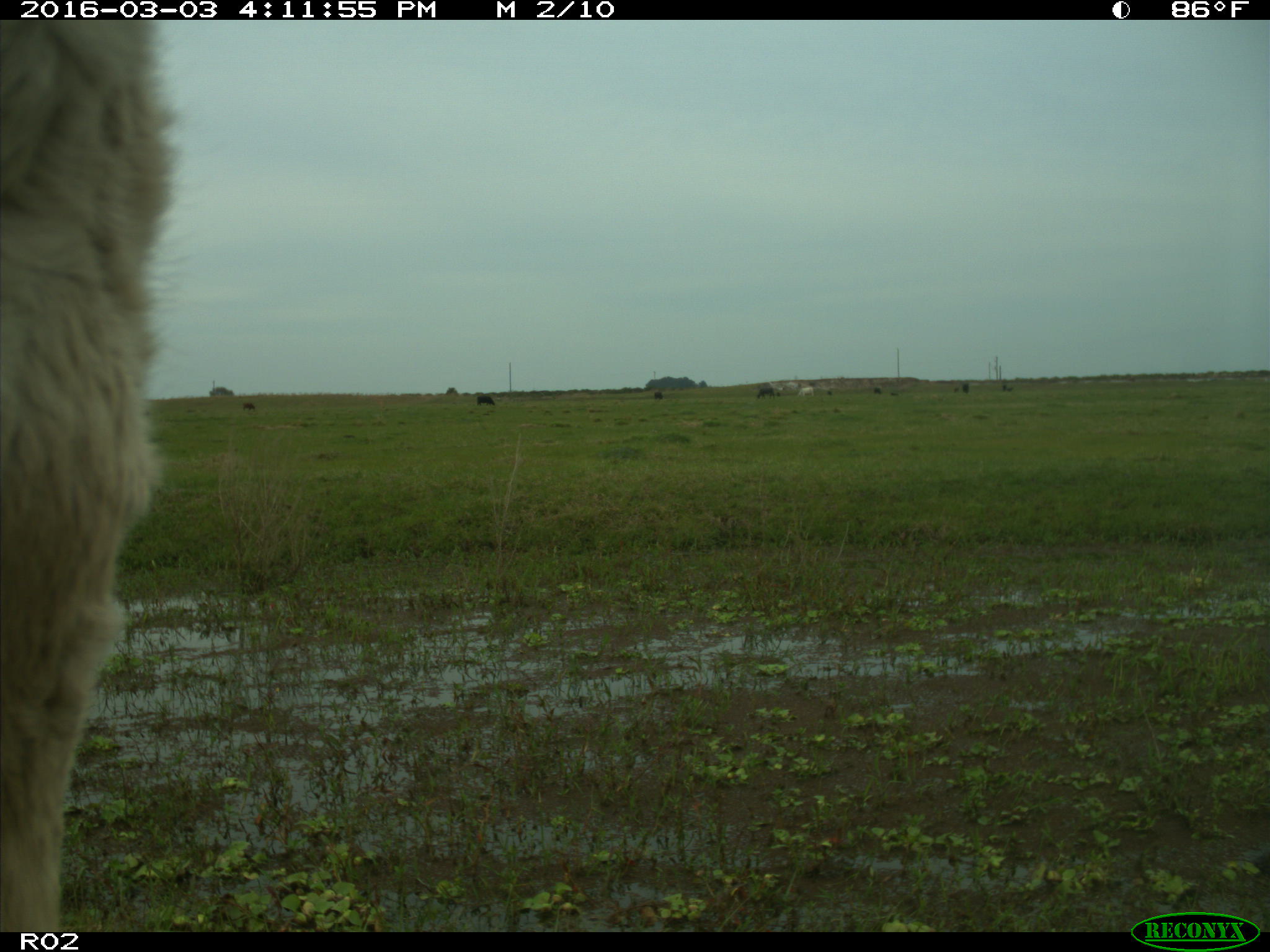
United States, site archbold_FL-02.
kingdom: Animalia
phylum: Chordata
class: Mammalia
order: Artiodactyla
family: Bovidae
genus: Bos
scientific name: Bos taurus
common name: domestic cow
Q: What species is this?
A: Bos taurus (domestic cow).